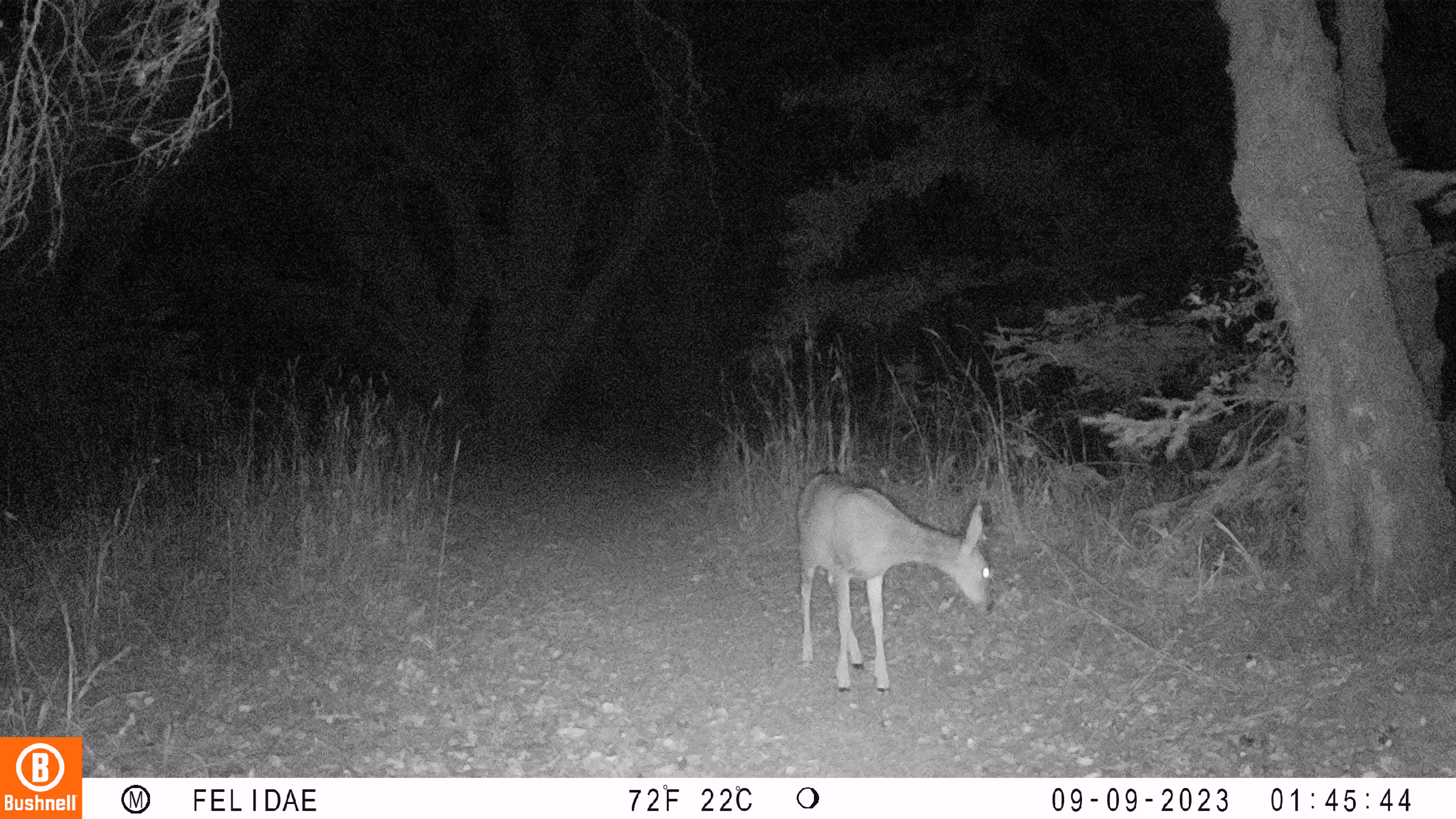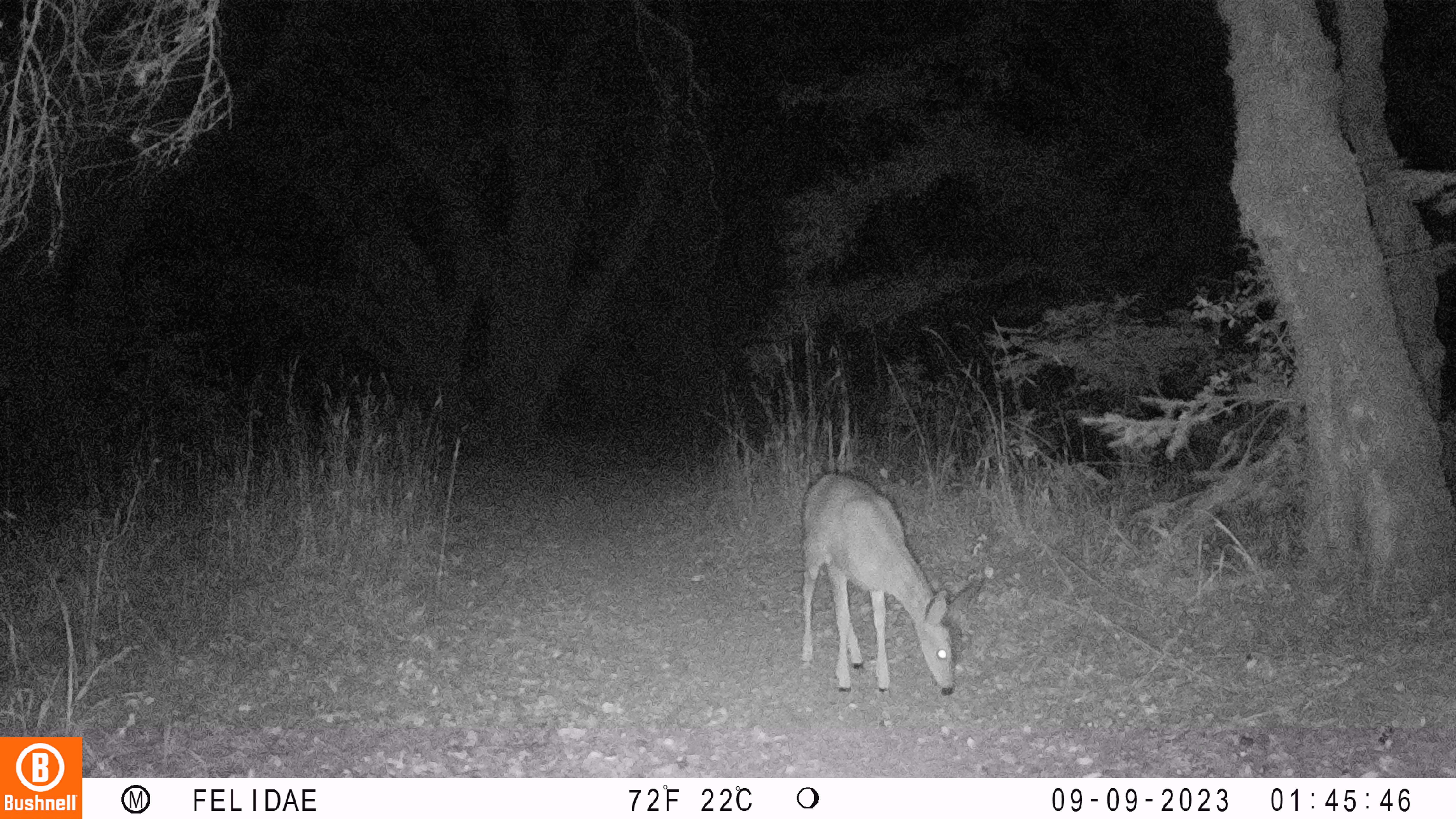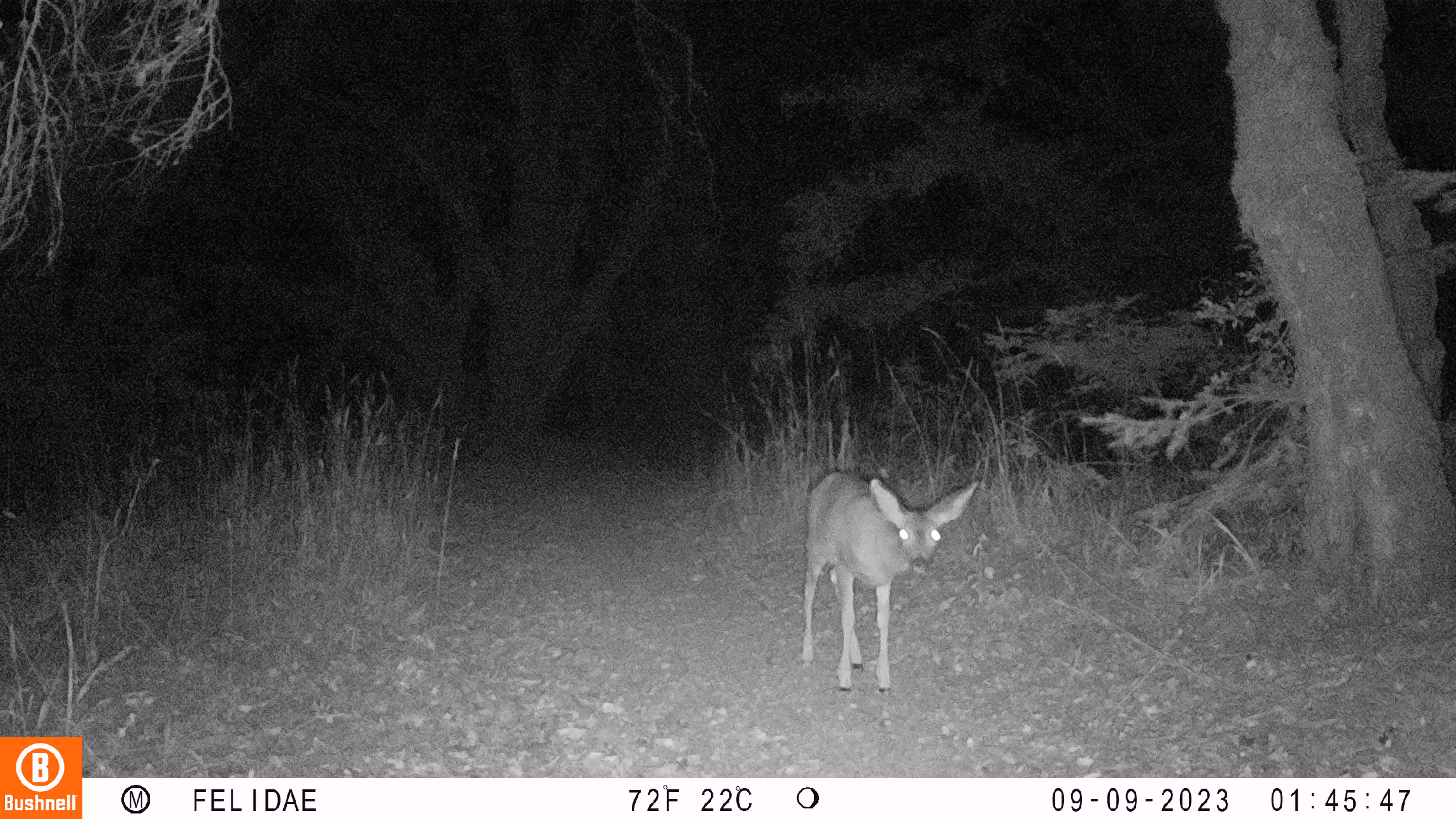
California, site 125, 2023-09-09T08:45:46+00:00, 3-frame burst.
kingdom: Animalia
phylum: Chordata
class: Mammalia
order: Artiodactyla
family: Cervidae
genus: Odocoileus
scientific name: Odocoileus hemionus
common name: mule deer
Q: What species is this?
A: Mule deer (Odocoileus hemionus).